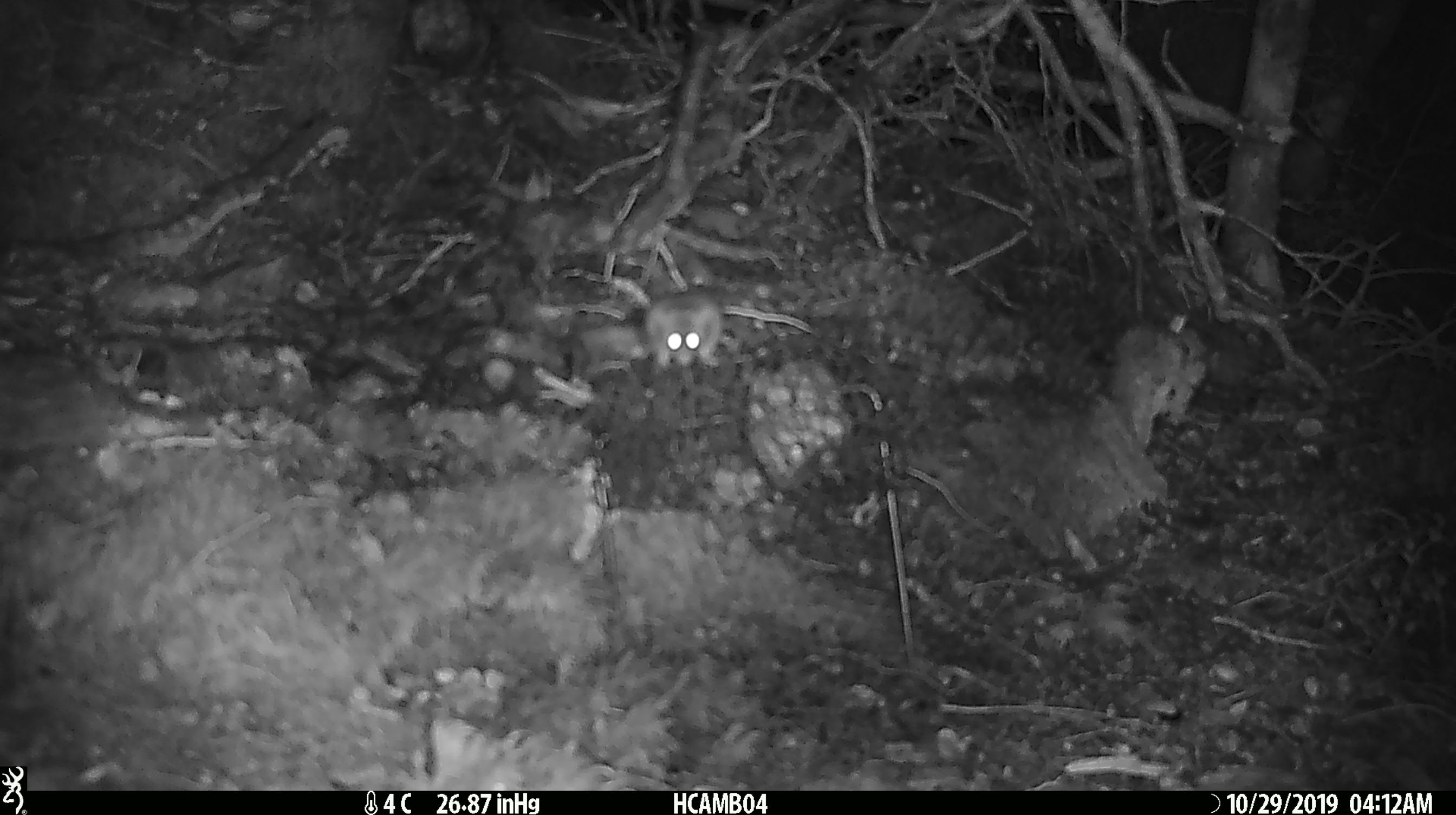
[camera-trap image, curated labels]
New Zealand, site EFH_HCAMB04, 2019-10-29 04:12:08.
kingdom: Animalia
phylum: Chordata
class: Mammalia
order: Rodentia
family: Muridae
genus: Mus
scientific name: Mus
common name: mouse